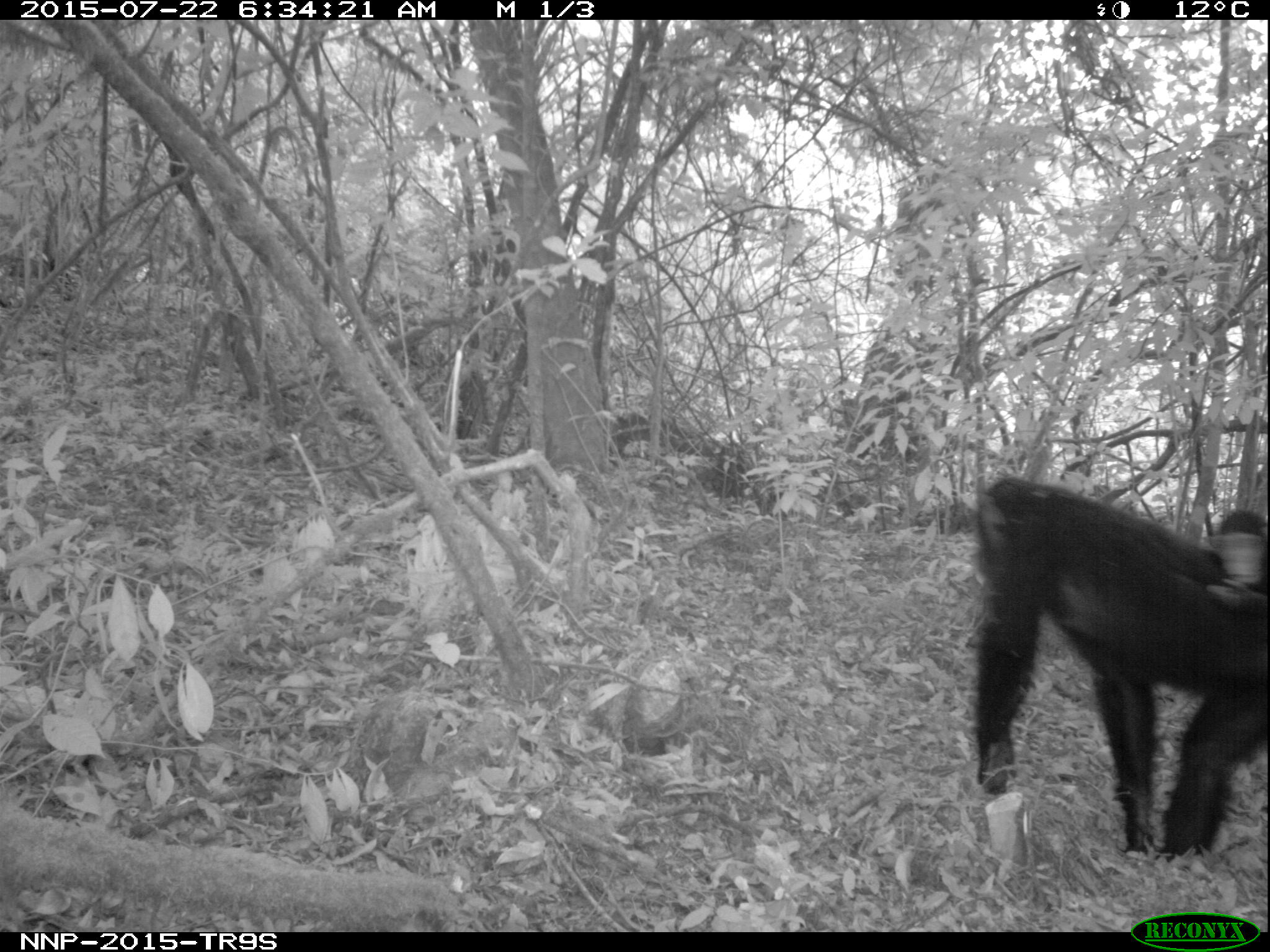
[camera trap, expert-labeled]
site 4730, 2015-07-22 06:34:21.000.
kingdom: Animalia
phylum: Chordata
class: Mammalia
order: Primates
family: Hominidae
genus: Pan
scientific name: Pan troglodytes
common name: chimpanzee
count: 2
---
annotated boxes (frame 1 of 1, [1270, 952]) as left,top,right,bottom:
pan troglodytes: 970,471,1267,866